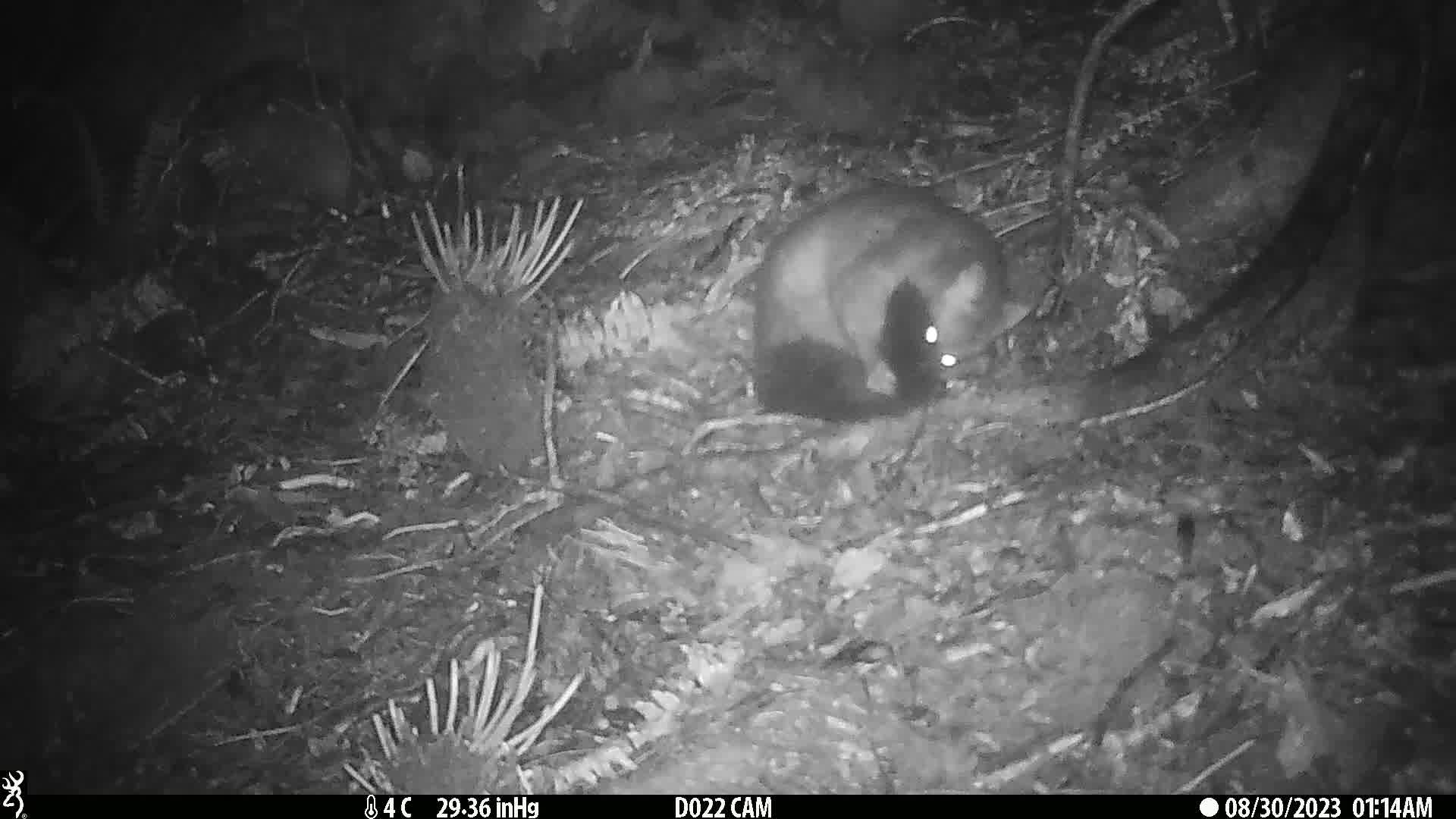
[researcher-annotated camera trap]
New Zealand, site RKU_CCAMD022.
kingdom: Animalia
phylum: Chordata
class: Mammalia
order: Diprotodontia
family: Phalangeridae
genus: Trichosurus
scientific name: Trichosurus vulpecula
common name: common brushtail possum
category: possum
Possum (common brushtail possum) (Trichosurus vulpecula).